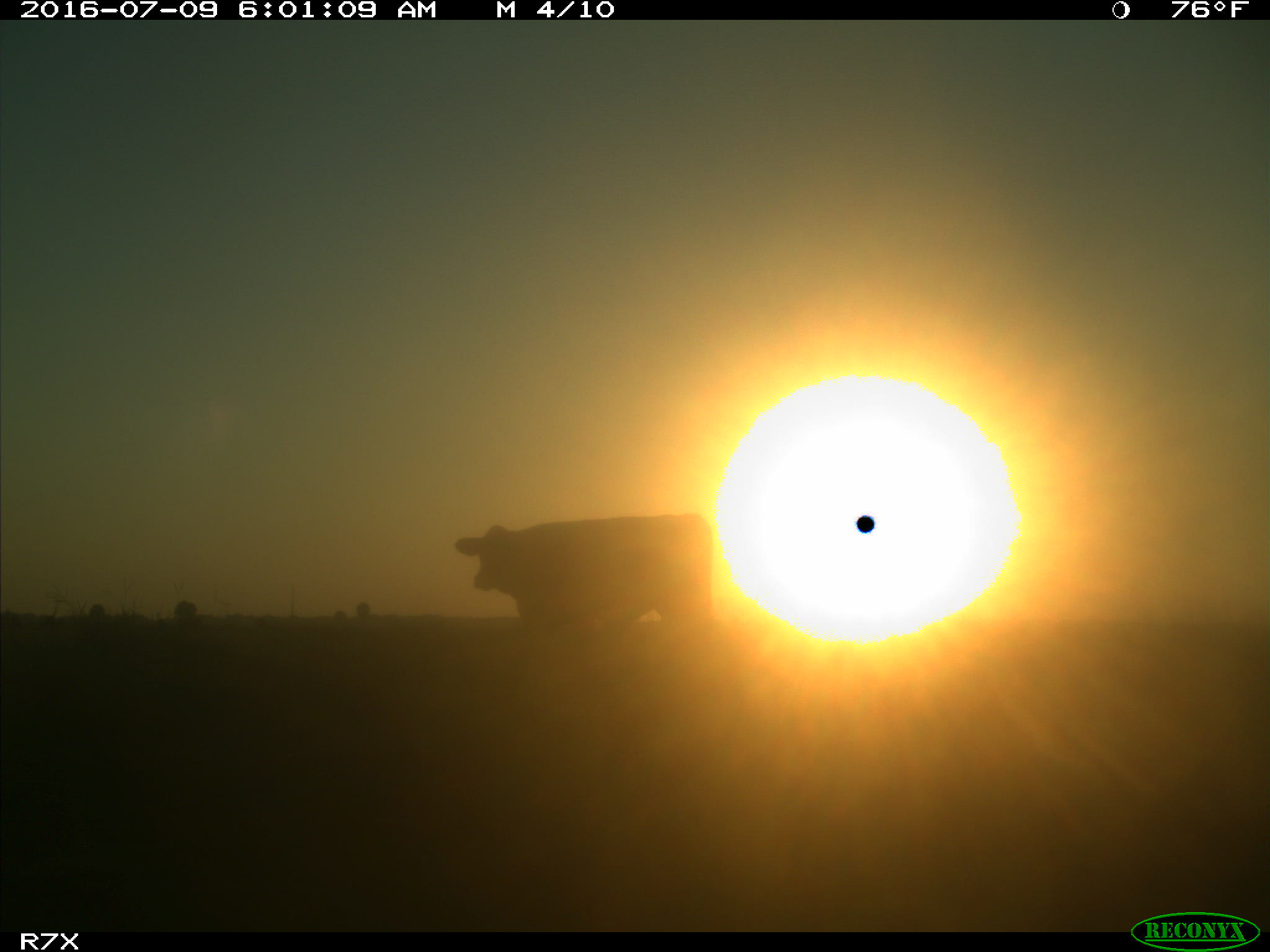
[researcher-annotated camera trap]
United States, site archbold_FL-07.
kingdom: Animalia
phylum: Chordata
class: Mammalia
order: Artiodactyla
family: Bovidae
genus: Bos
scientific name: Bos taurus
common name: domestic cow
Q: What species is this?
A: Bos taurus (domestic cow).